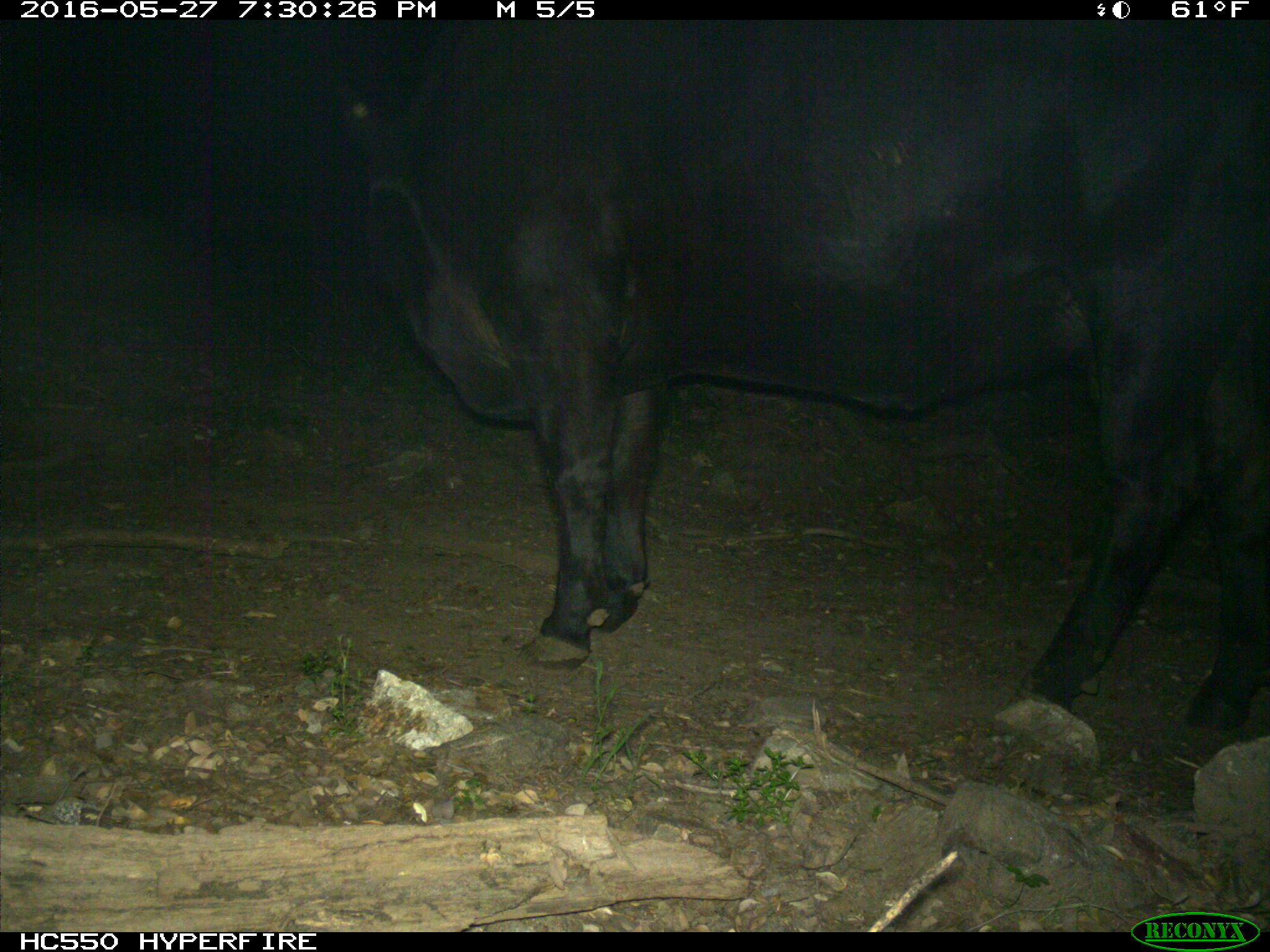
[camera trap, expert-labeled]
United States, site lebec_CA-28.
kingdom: Animalia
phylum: Chordata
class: Mammalia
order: Artiodactyla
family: Bovidae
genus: Bos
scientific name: Bos taurus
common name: domestic cow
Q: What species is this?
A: Bos taurus (domestic cow).